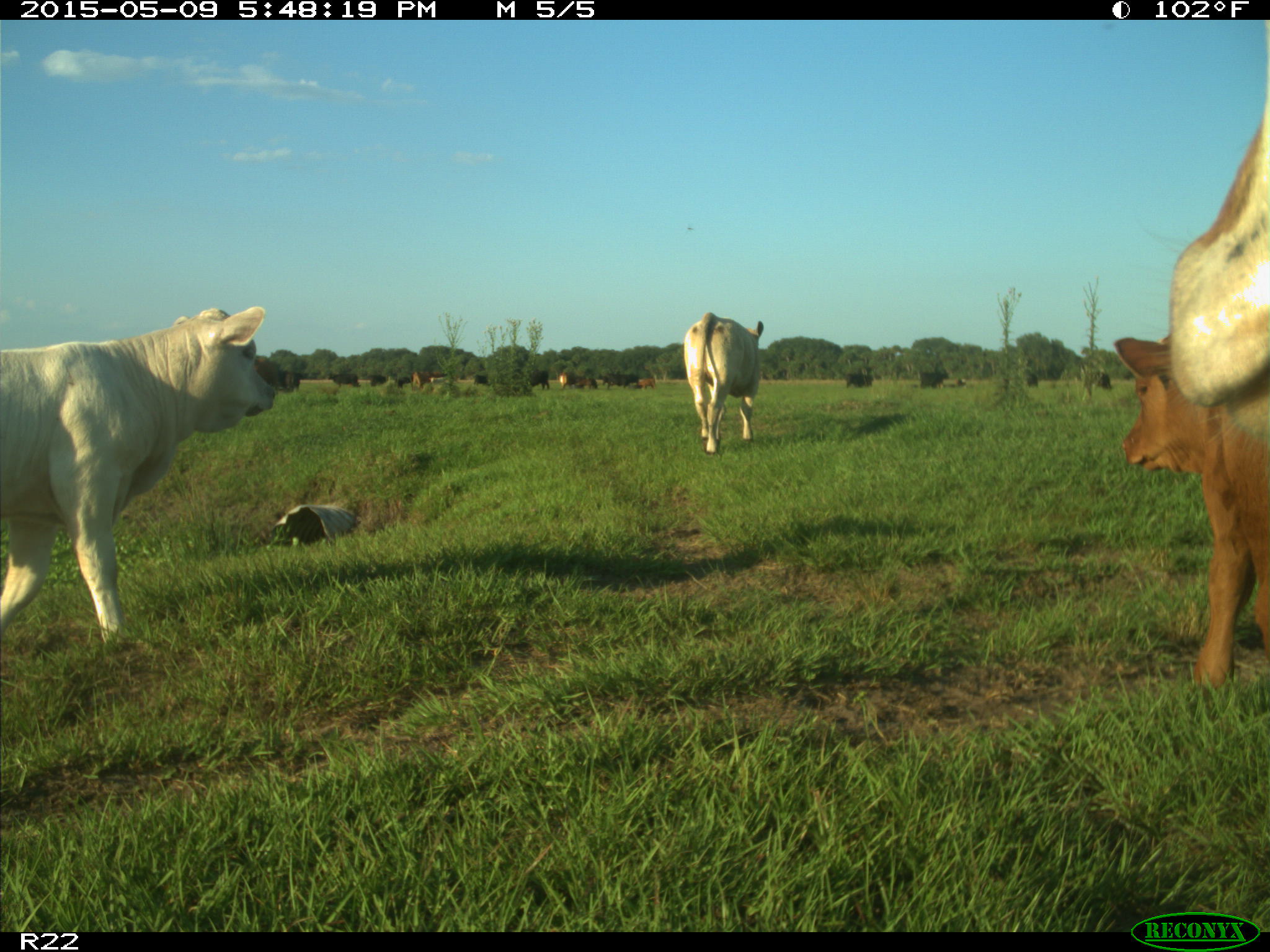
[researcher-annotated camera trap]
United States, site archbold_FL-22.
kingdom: Animalia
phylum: Chordata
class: Mammalia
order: Artiodactyla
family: Bovidae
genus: Bos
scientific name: Bos taurus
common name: domestic cow